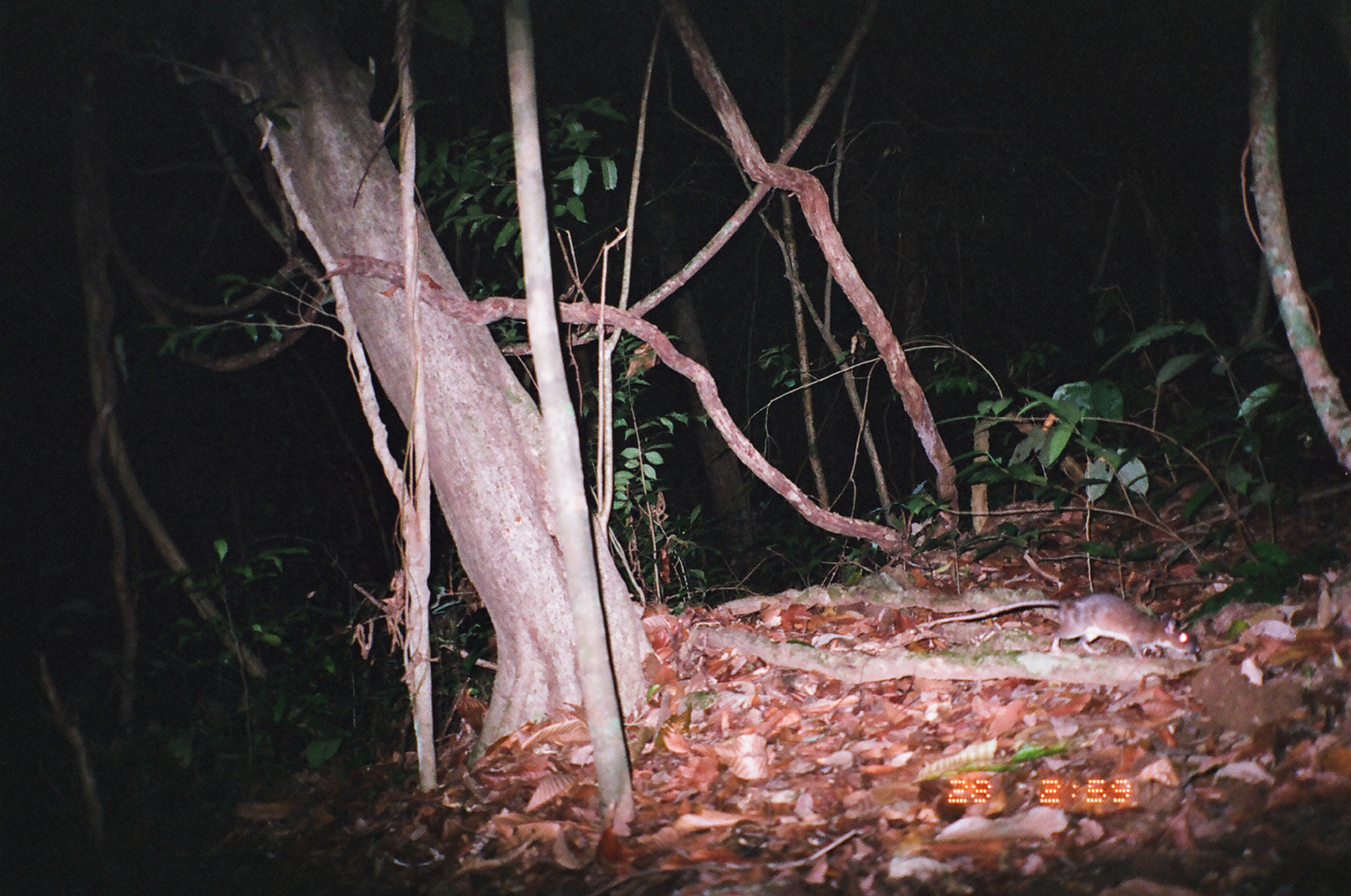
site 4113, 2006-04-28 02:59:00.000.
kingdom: Animalia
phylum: Chordata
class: Mammalia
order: Rodentia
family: Muridae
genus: Rattus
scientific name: Rattus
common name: rodent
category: unknown rat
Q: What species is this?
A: Unknown rat (rodent) (Rattus).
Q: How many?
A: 1.